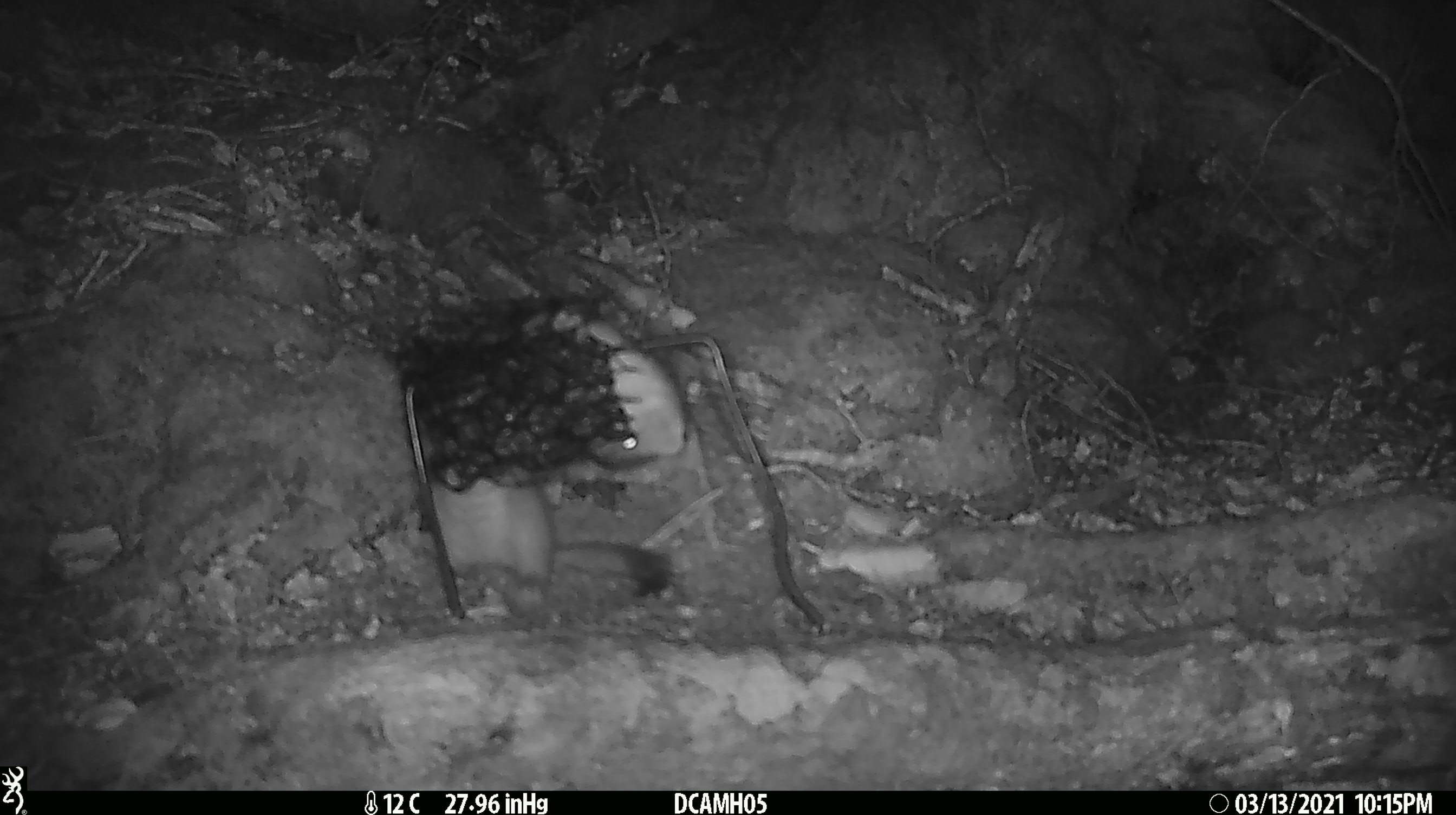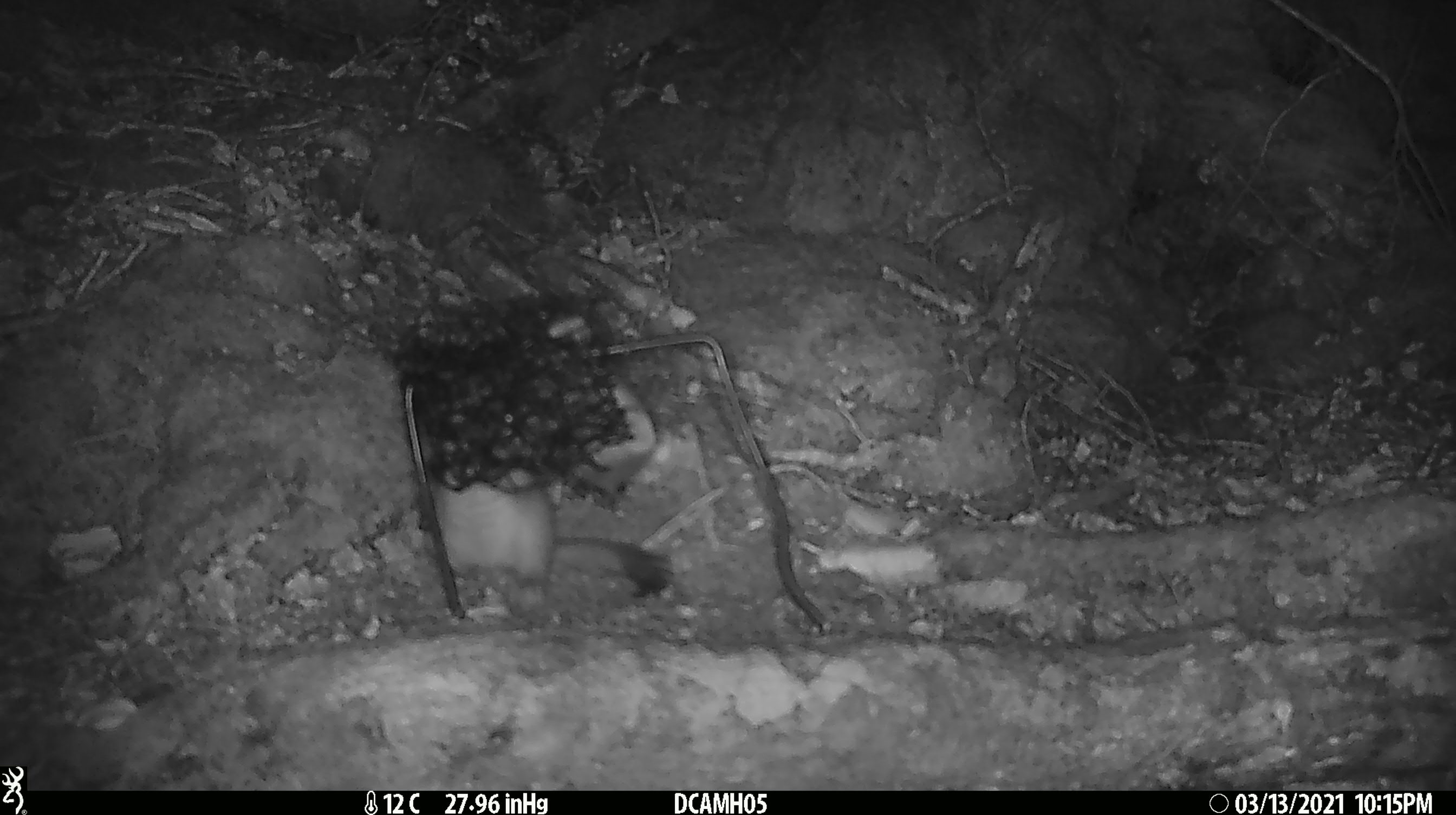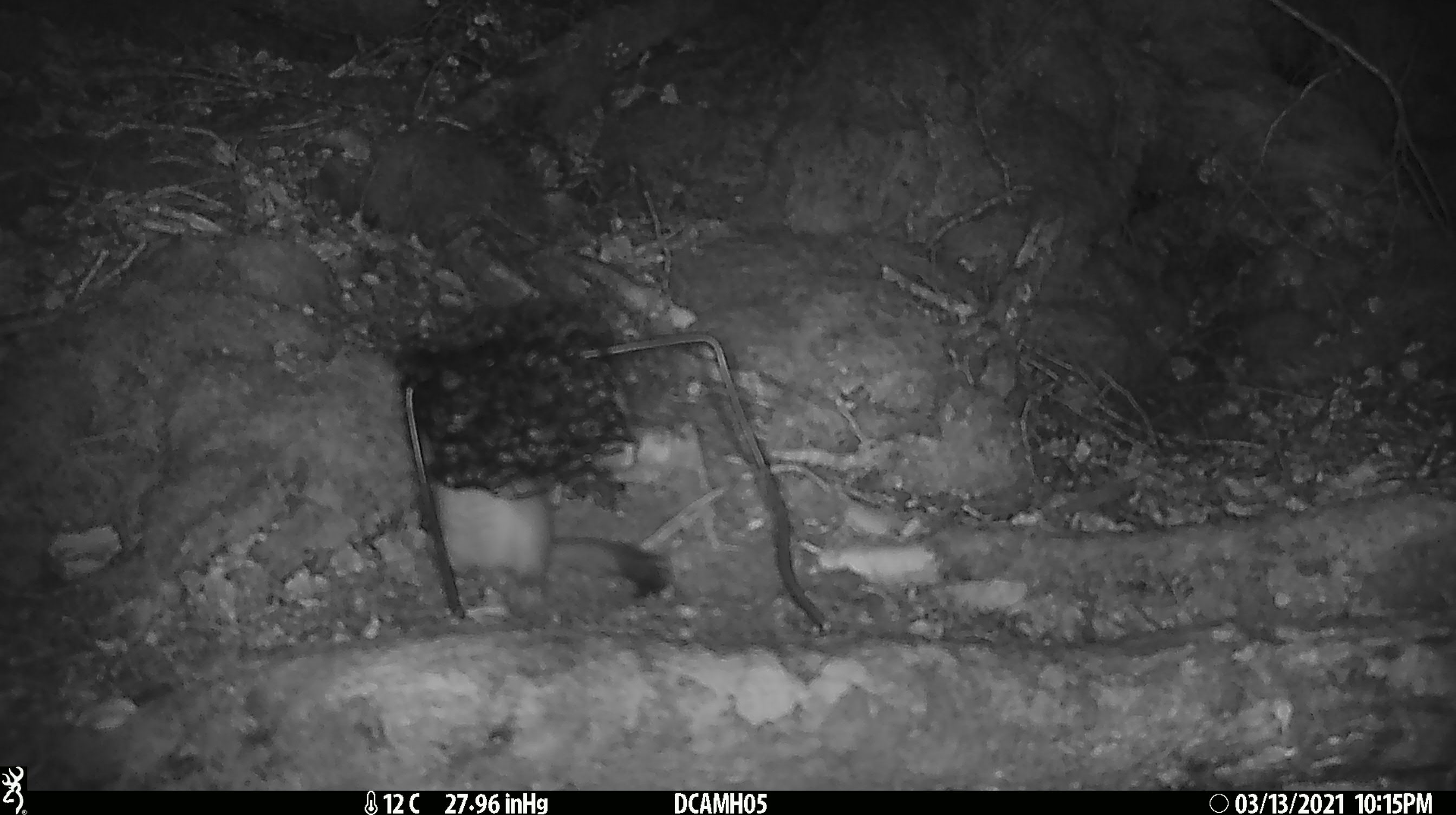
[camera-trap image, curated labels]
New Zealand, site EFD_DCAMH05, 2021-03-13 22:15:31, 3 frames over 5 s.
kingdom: Animalia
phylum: Chordata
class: Mammalia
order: Carnivora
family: Mustelidae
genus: Mustela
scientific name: Mustela erminea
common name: stoat